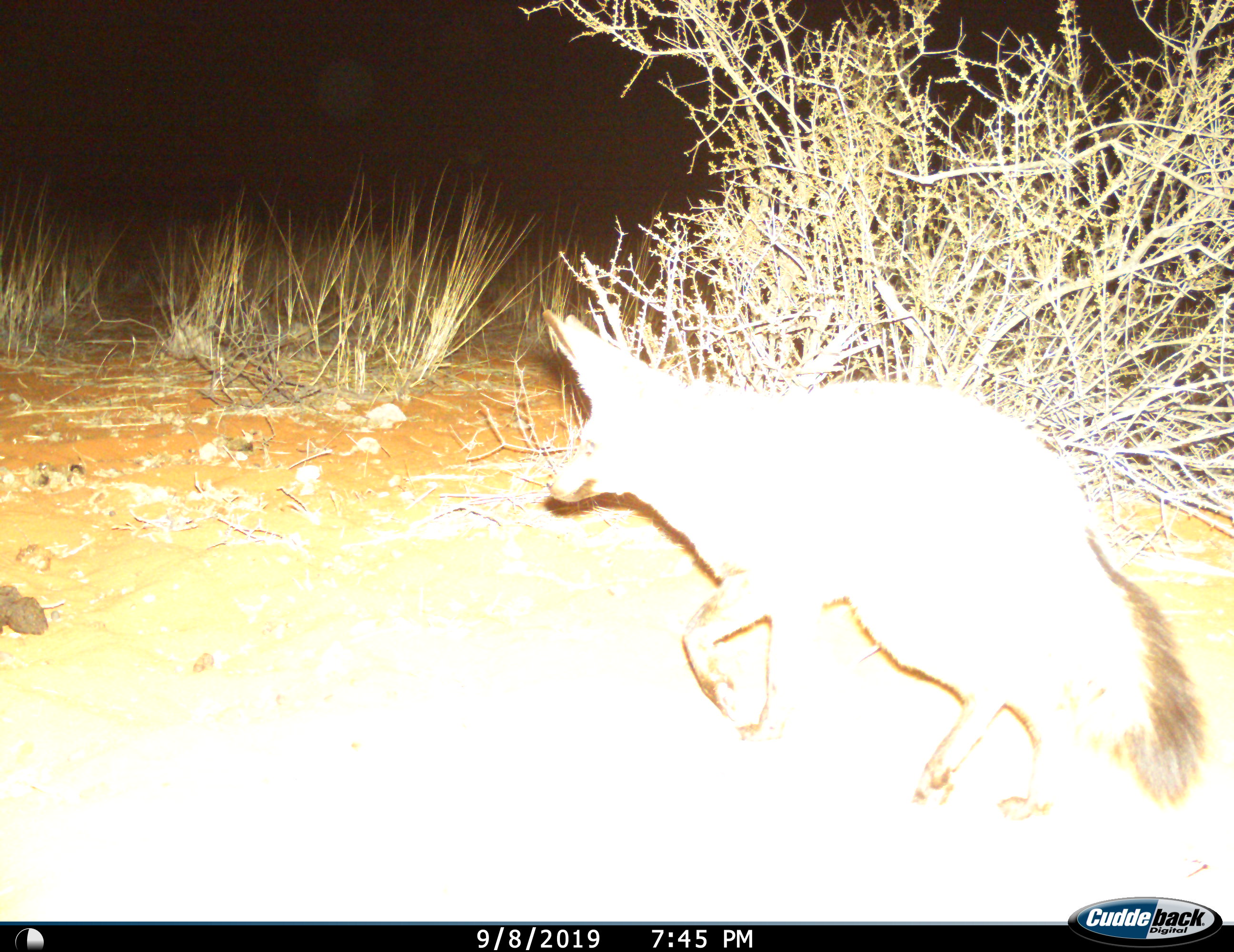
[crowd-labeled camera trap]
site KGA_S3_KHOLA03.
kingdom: Animalia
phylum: Chordata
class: Mammalia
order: Carnivora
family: Canidae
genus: Otocyon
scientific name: Otocyon megalotis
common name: bat-eared fox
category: foxbateared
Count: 1.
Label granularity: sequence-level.